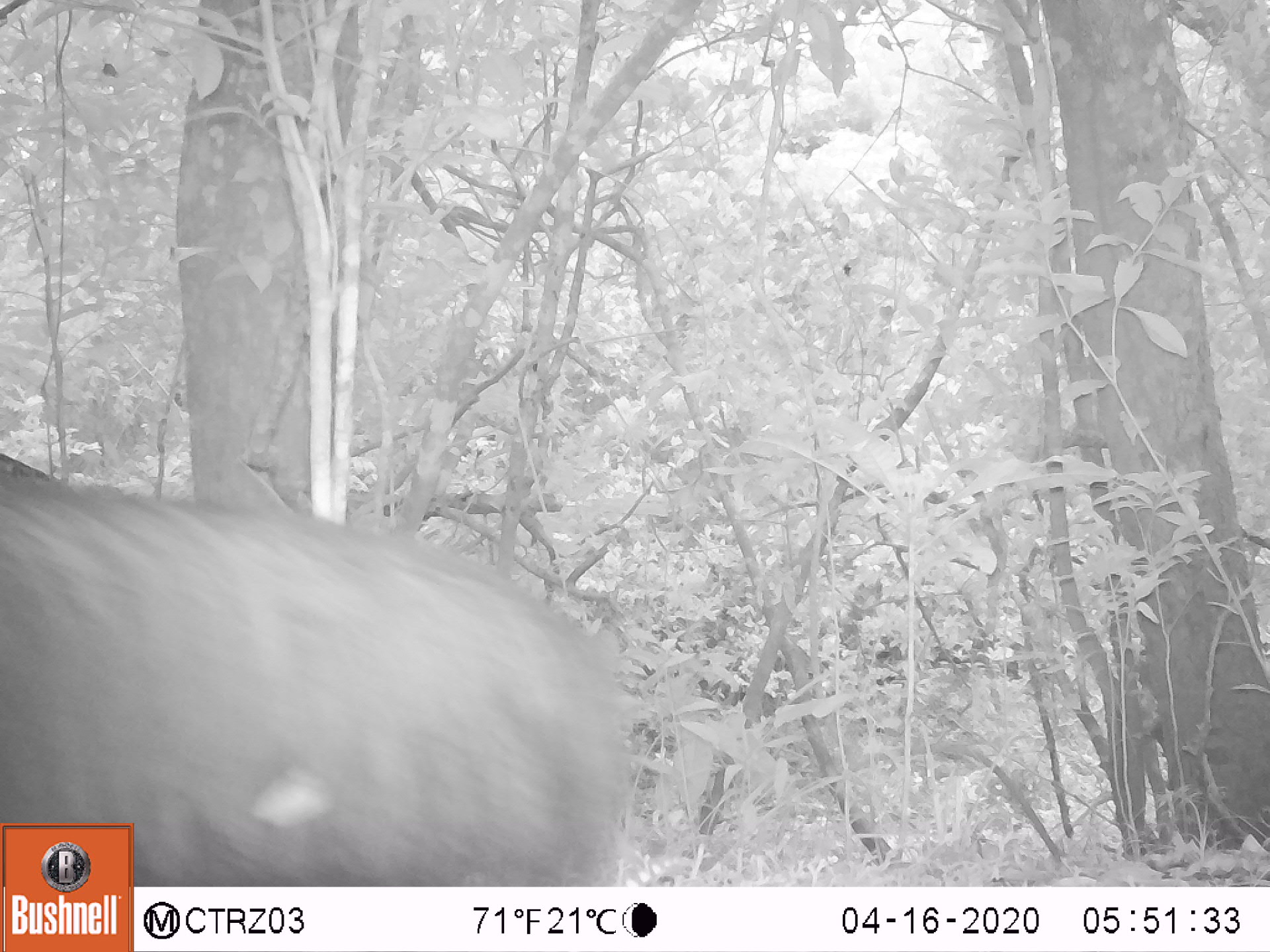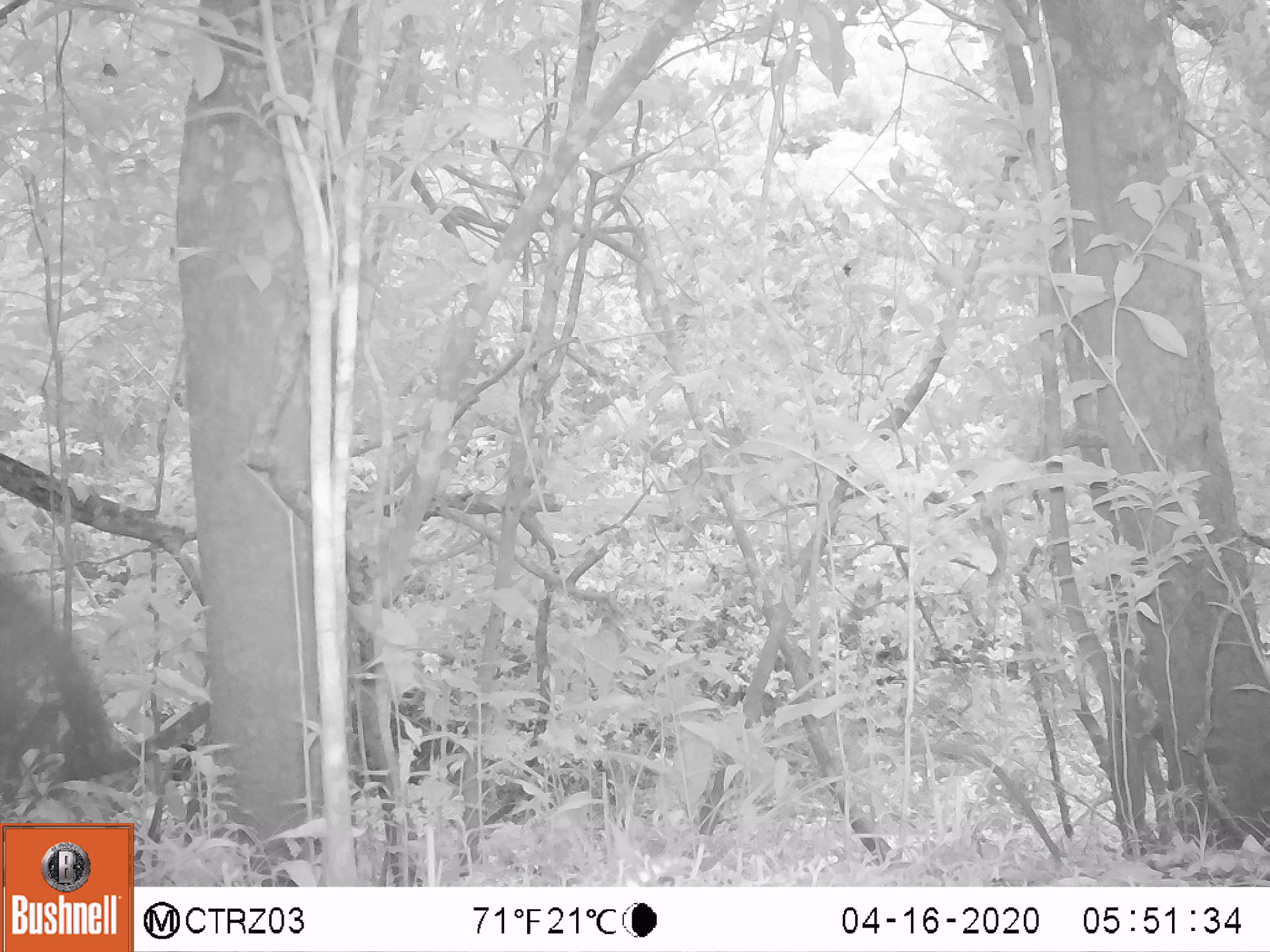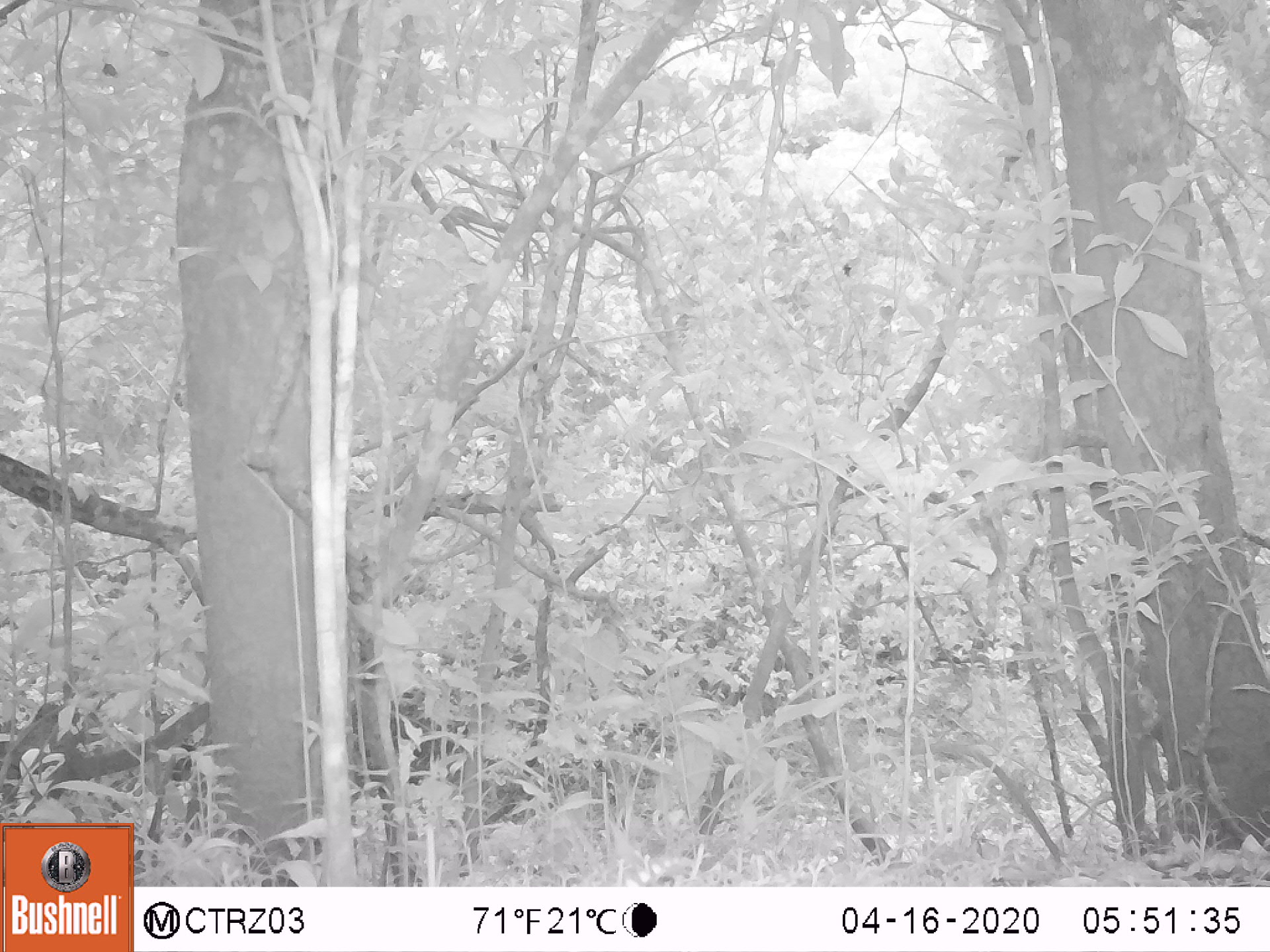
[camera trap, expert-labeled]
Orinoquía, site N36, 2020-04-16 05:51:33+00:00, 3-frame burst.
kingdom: Animalia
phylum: Chordata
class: Mammalia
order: Pilosa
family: Myrmecophagidae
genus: Myrmecophaga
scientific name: Myrmecophaga tridactyla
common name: giant anteater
Giant anteater (Myrmecophaga tridactyla).